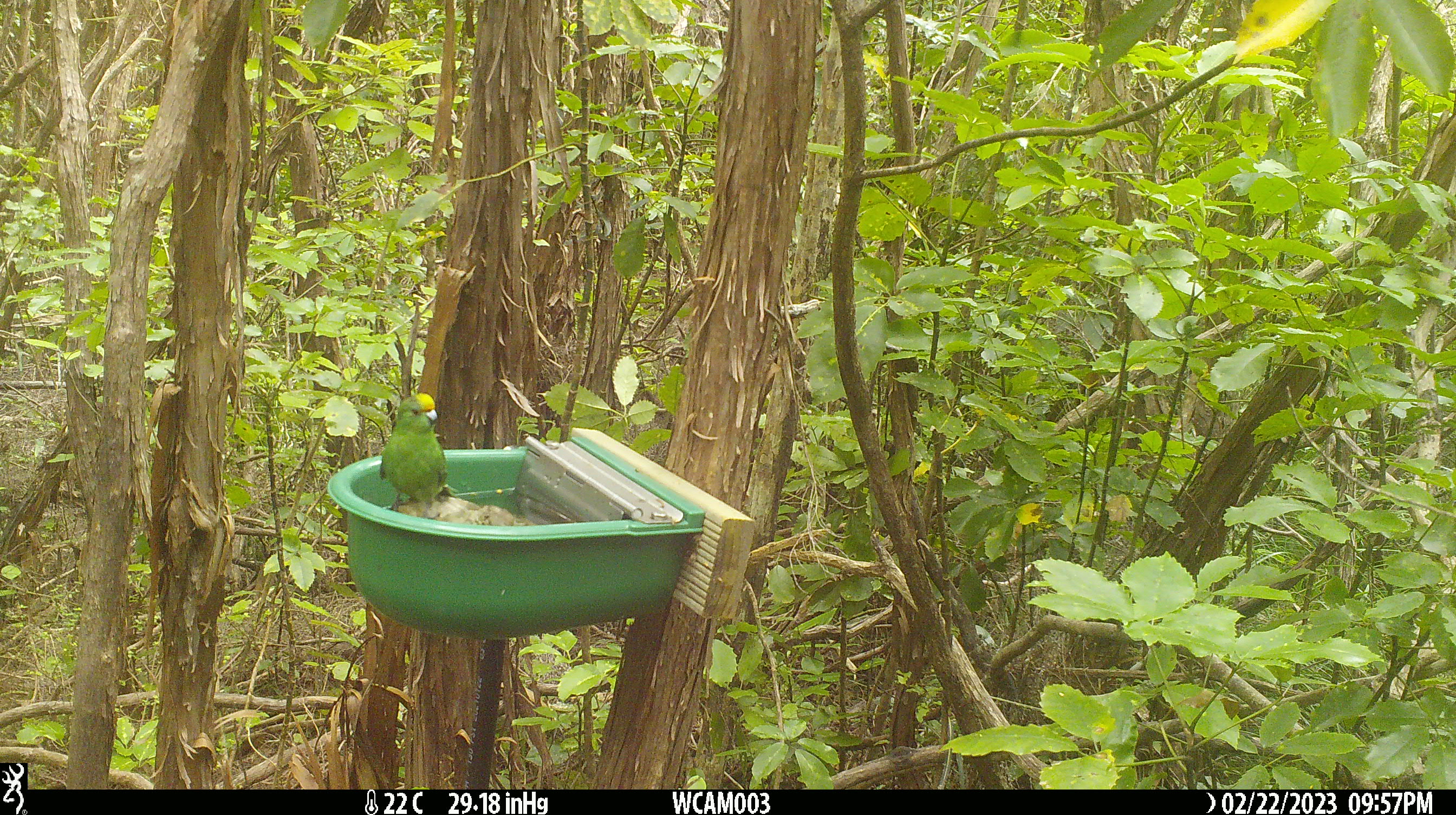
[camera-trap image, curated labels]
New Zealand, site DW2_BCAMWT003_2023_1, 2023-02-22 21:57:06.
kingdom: Animalia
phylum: Chordata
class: Aves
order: Psittaciformes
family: Psittaculidae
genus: Cyanoramphus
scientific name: Cyanoramphus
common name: parakeet